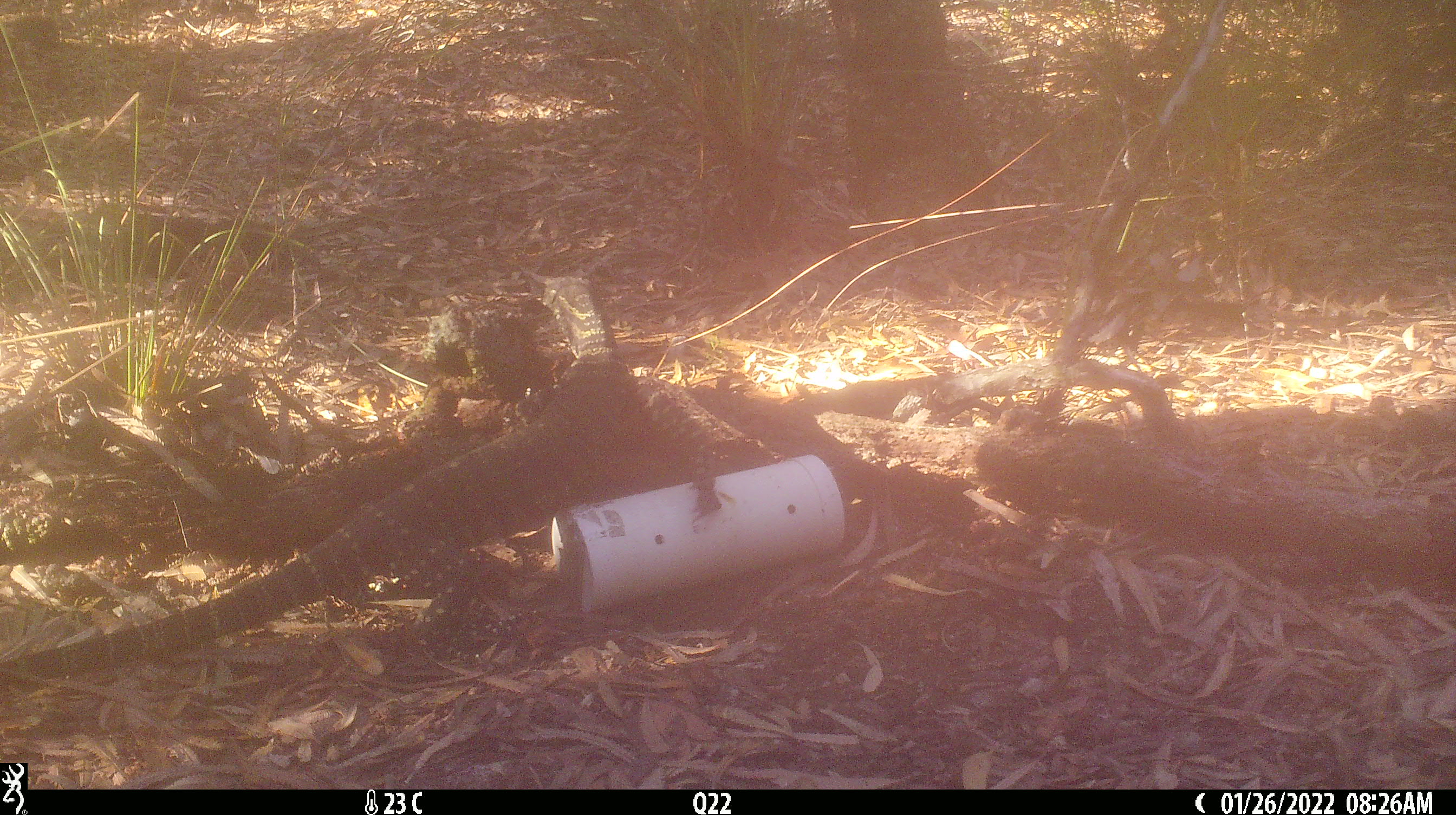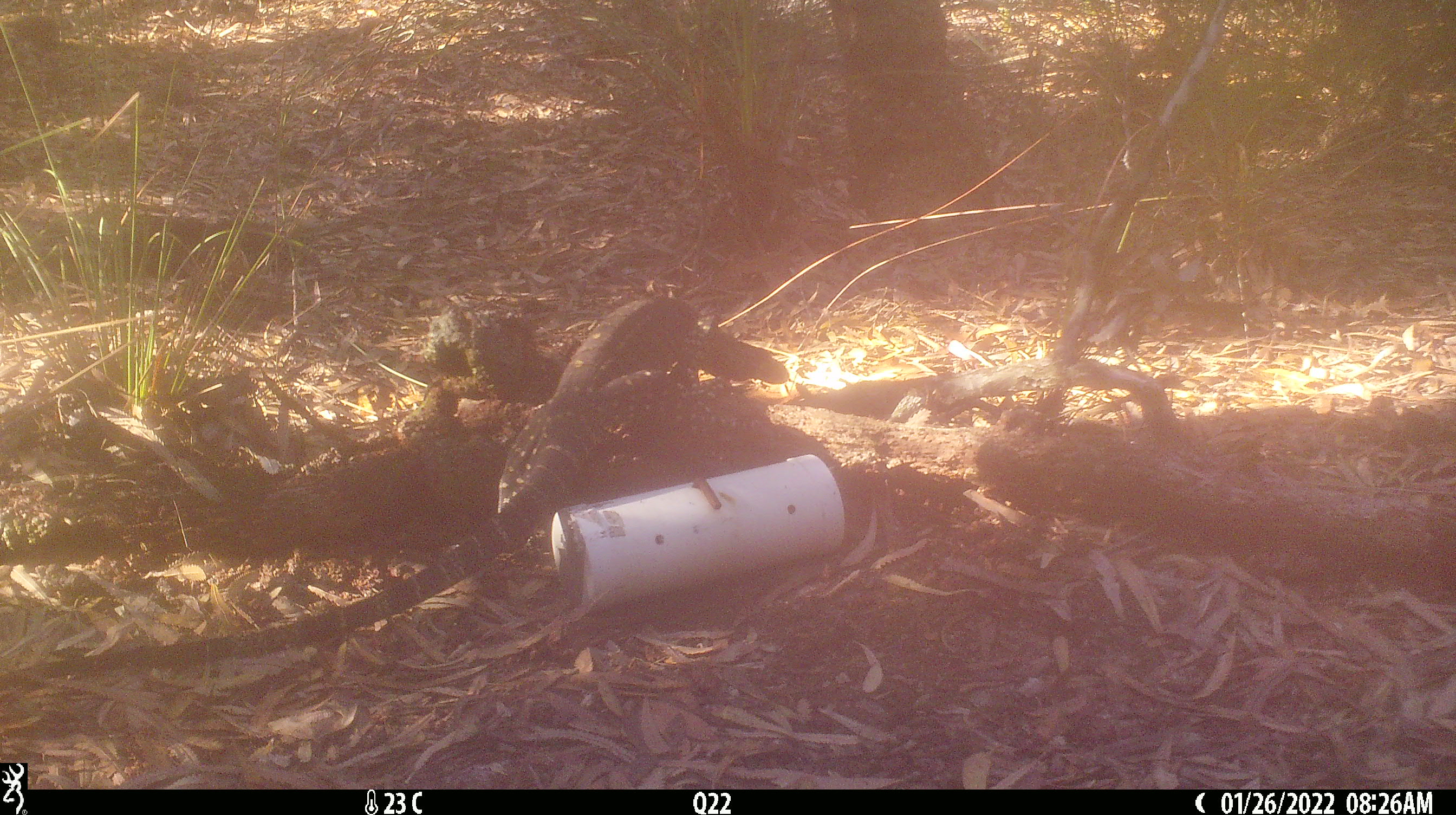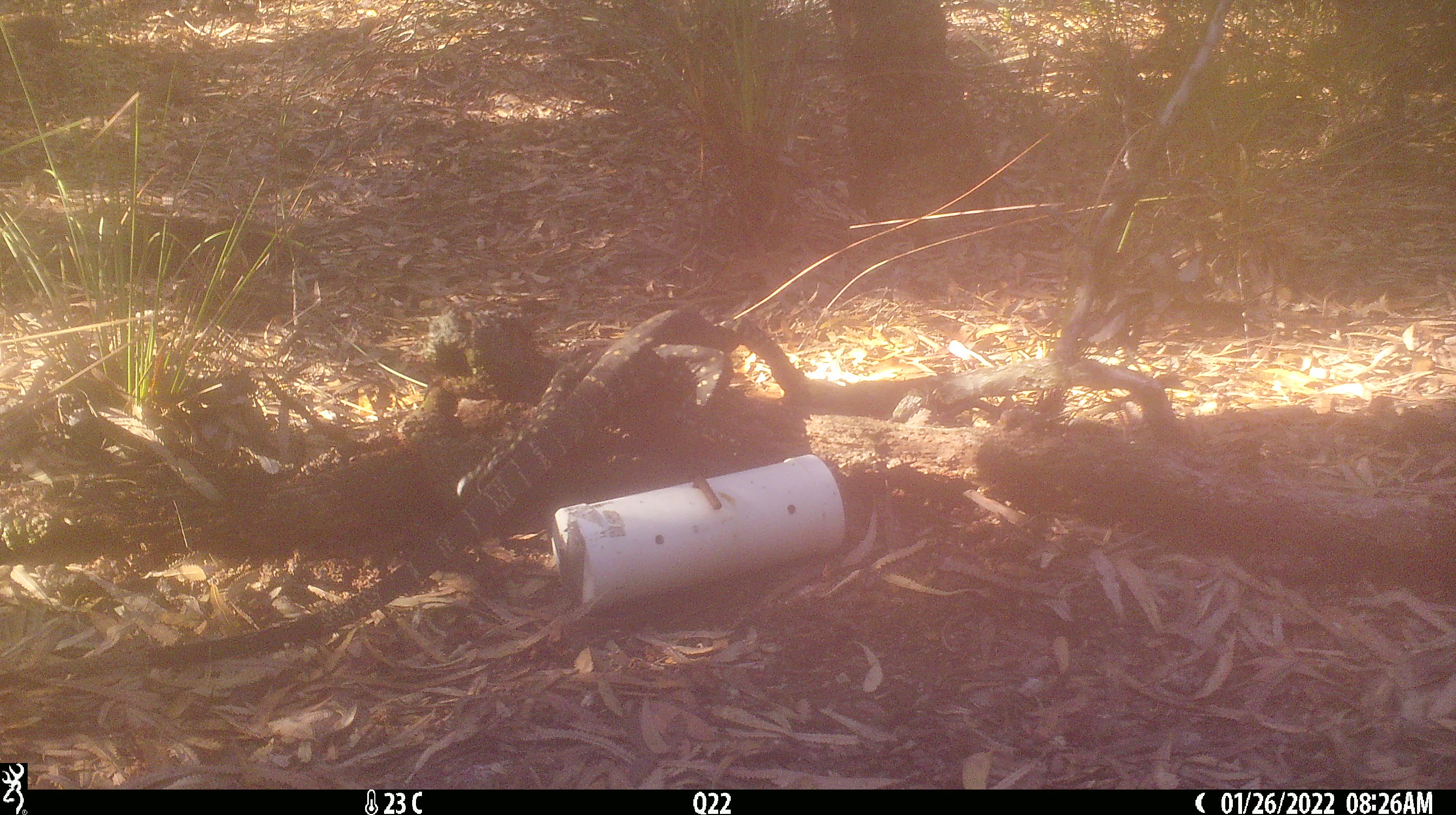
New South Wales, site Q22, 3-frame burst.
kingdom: Animalia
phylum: Chordata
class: Reptilia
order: Squamata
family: Varanidae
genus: Varanus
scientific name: Varanus varius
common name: lace monitor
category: goanna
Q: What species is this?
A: Goanna (lace monitor) (Varanus varius).